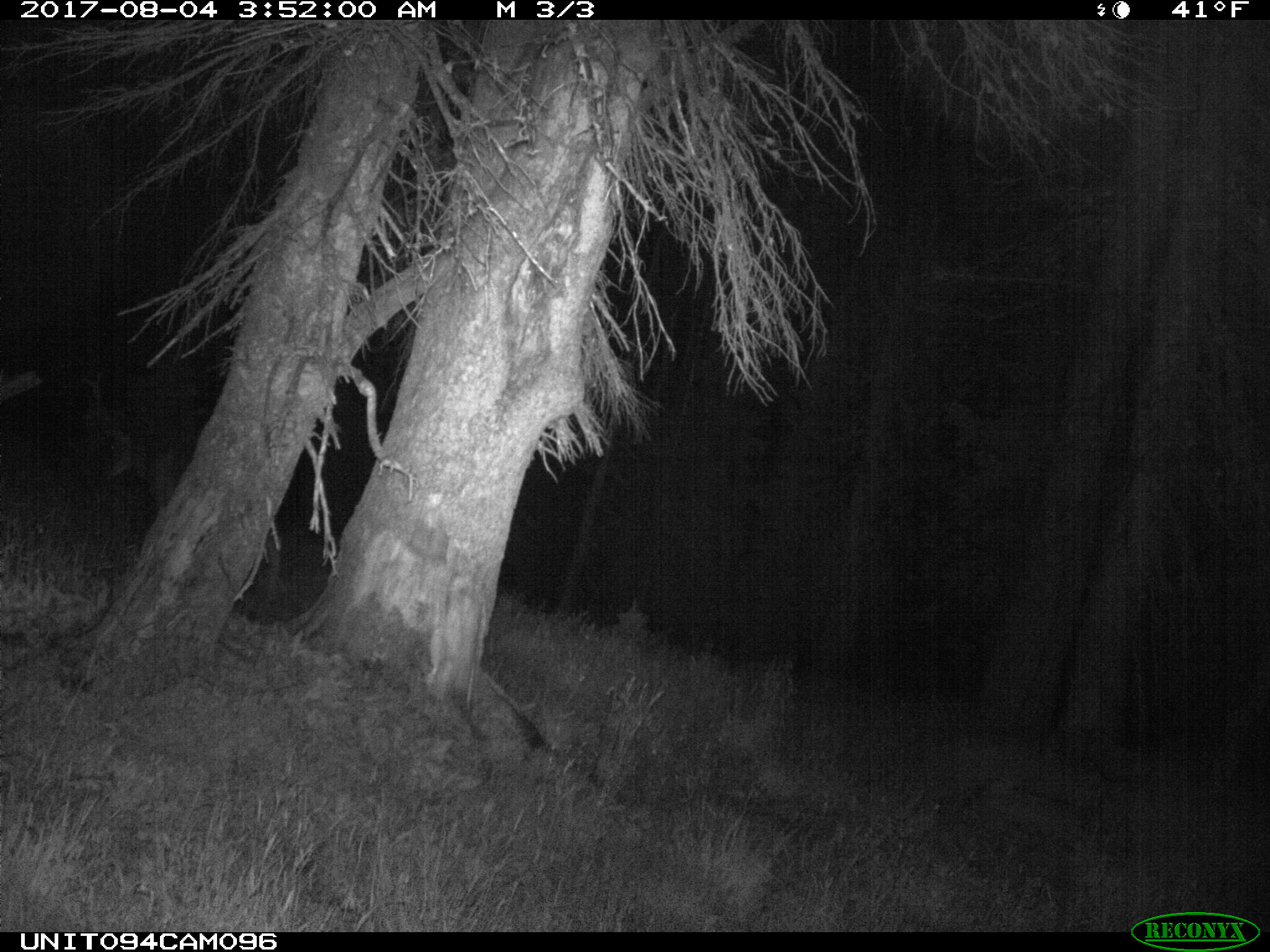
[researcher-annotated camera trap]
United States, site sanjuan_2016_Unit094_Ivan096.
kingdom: Animalia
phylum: Chordata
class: Mammalia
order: Artiodactyla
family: Cervidae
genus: Odocoileus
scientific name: Odocoileus hemionus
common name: mule deer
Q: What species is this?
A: Odocoileus hemionus (mule deer).